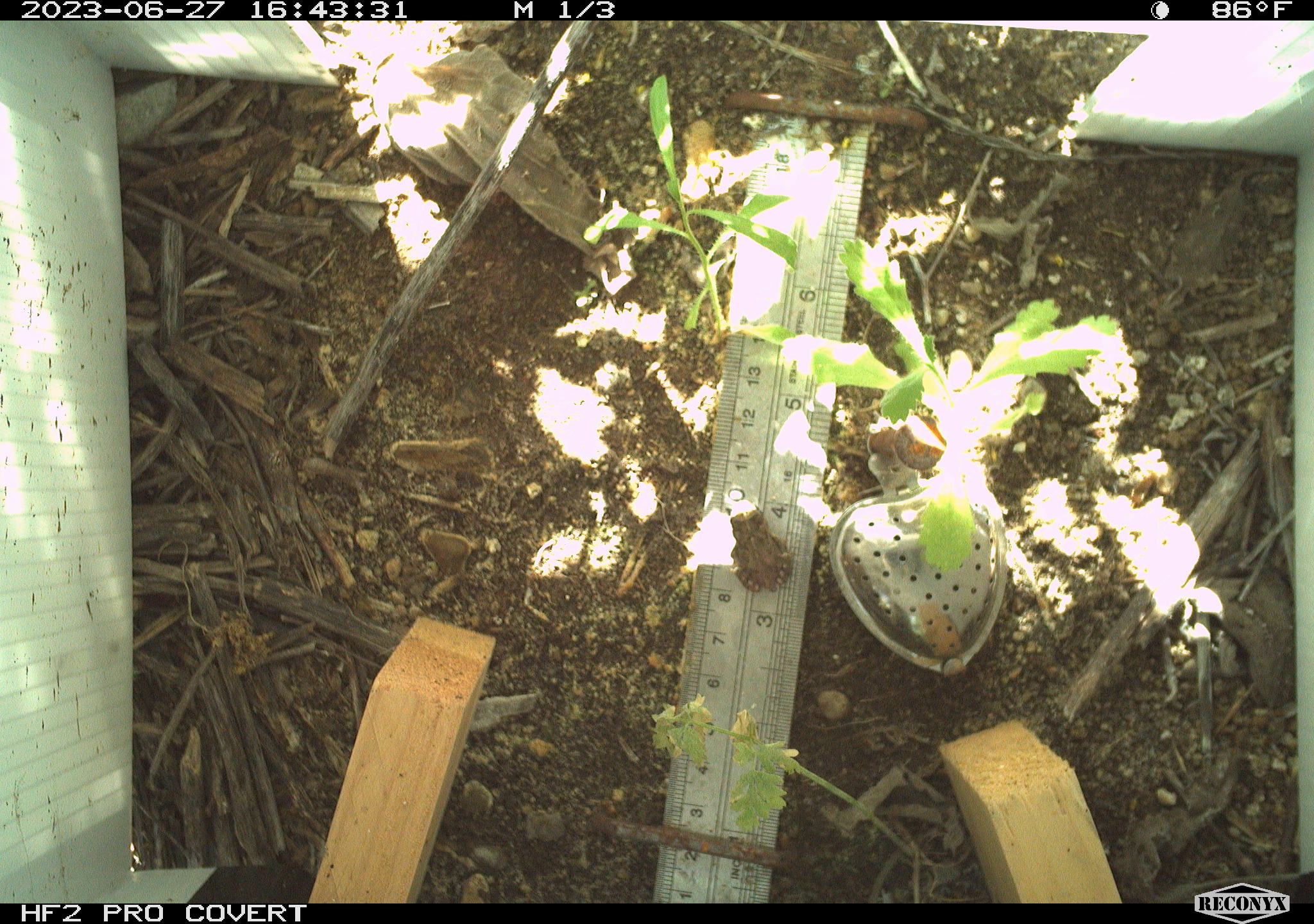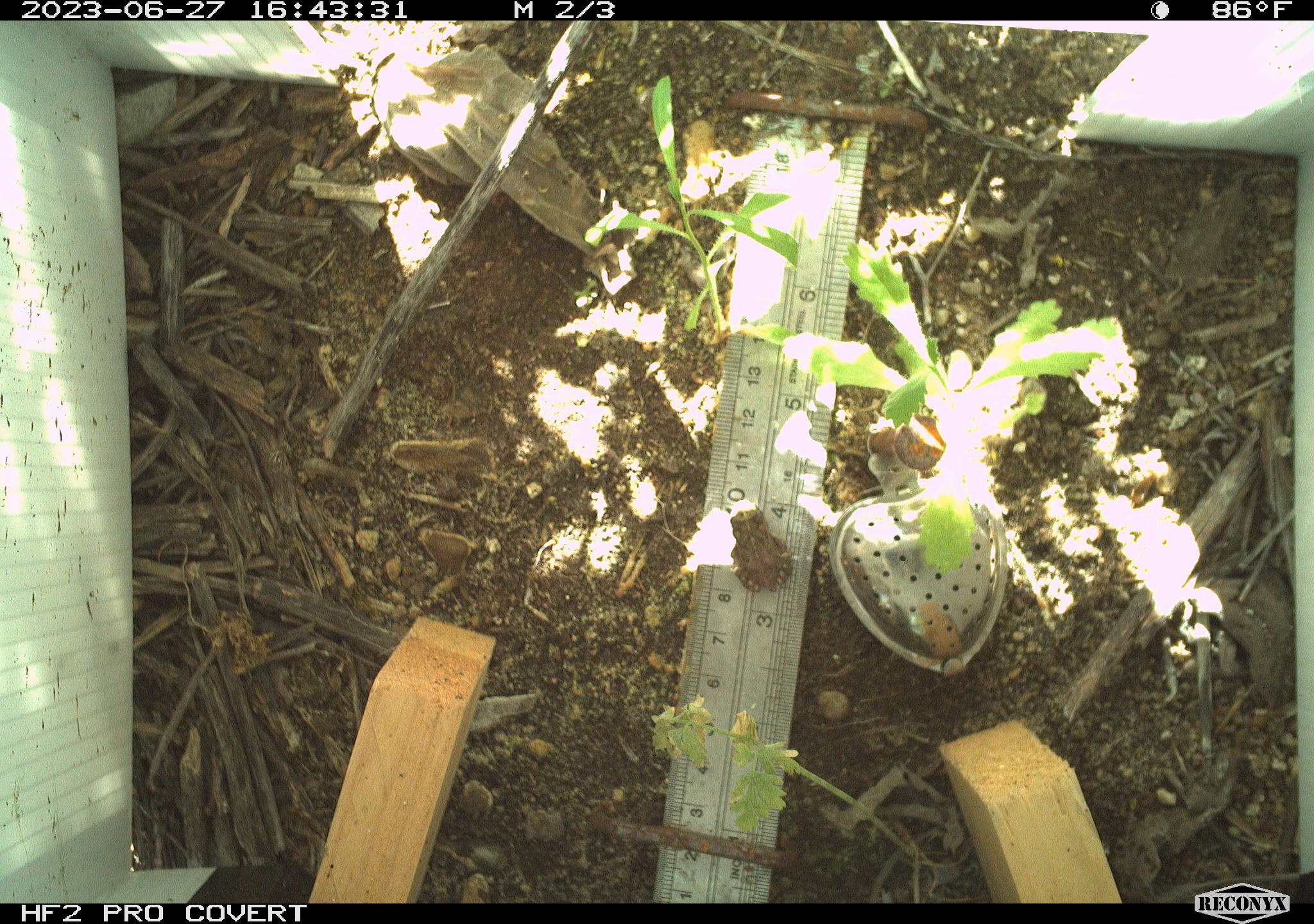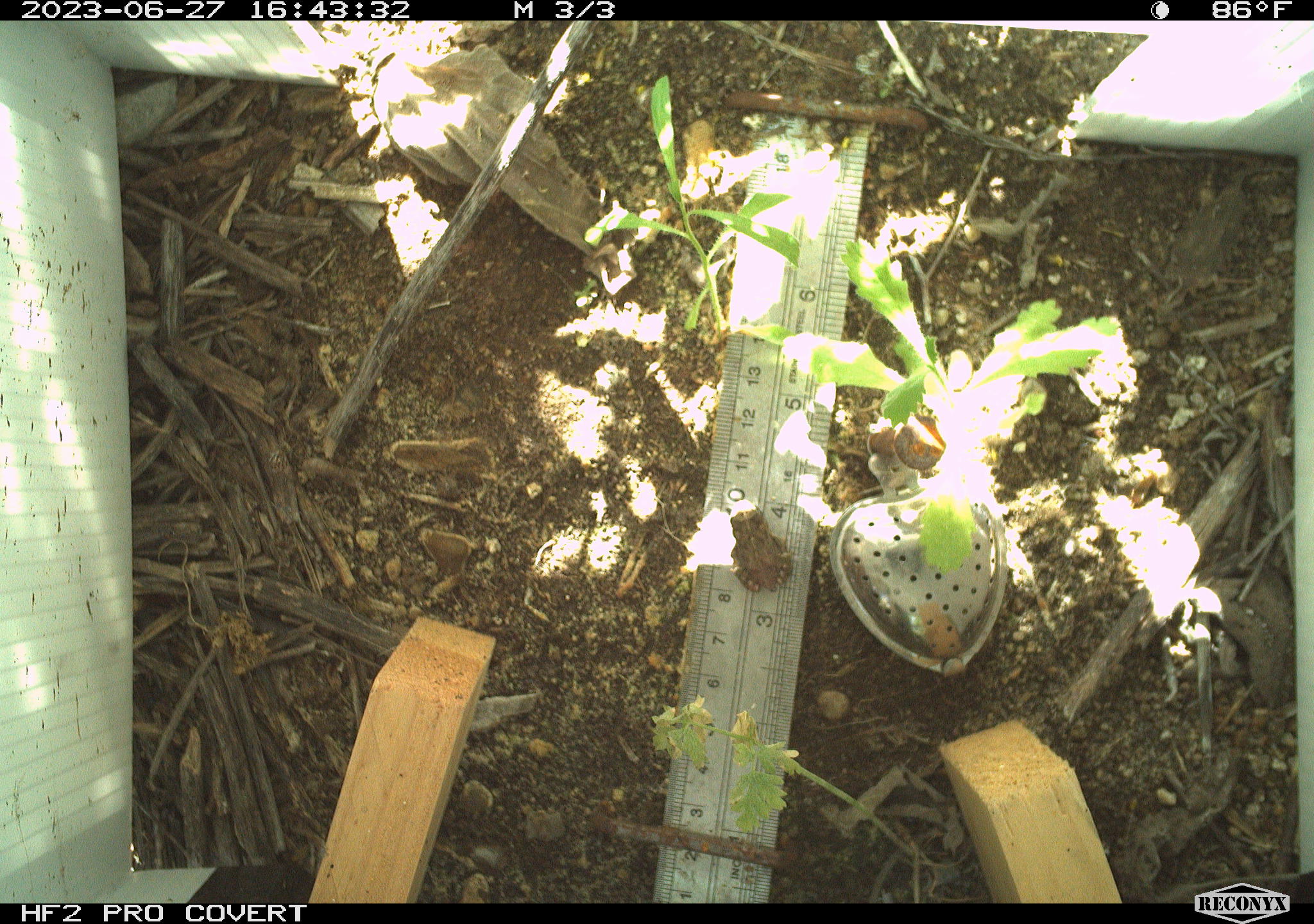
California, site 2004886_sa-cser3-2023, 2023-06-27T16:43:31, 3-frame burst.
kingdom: Animalia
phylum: Chordata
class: Amphibia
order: Anura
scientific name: Anura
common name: frogs